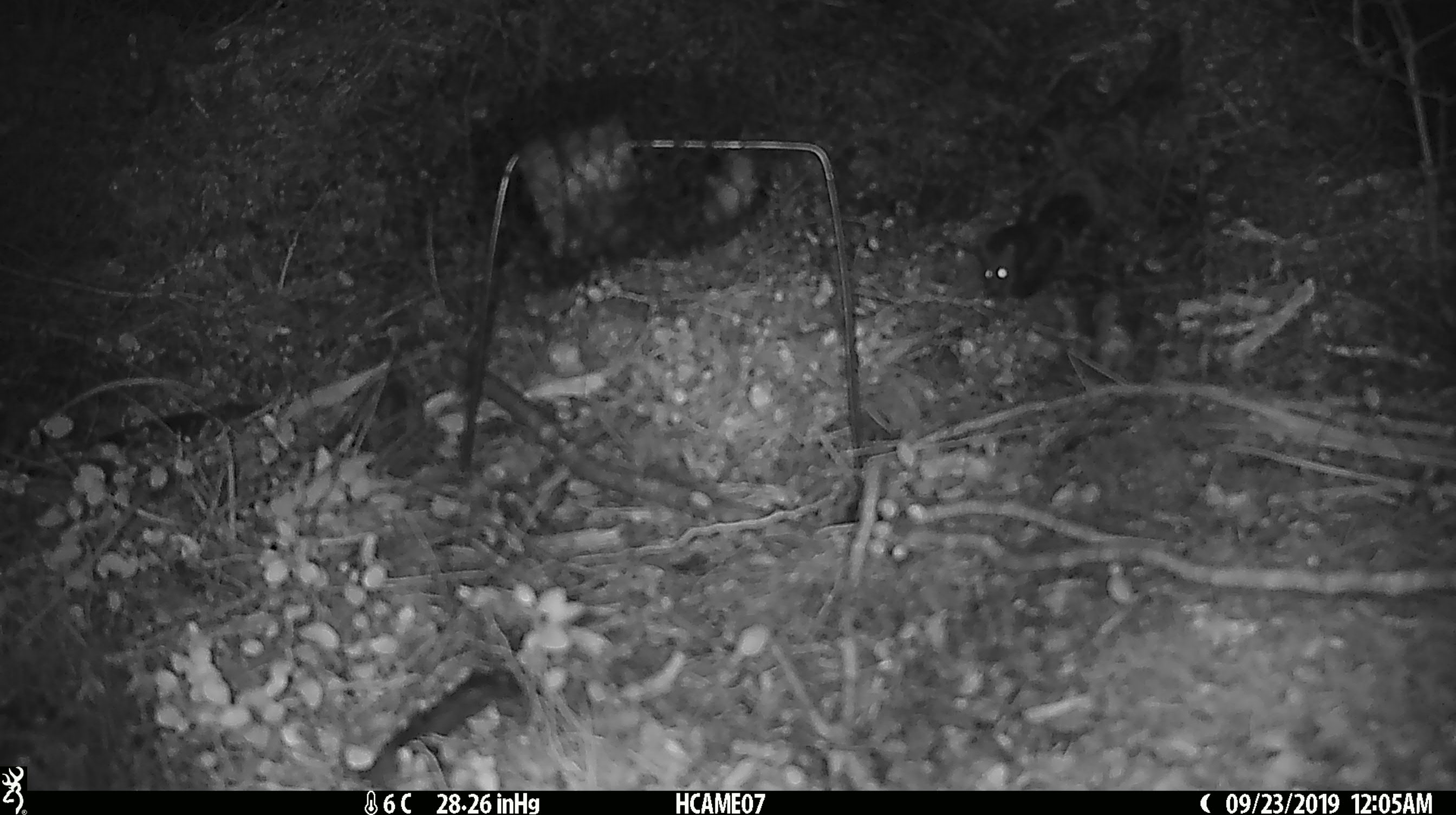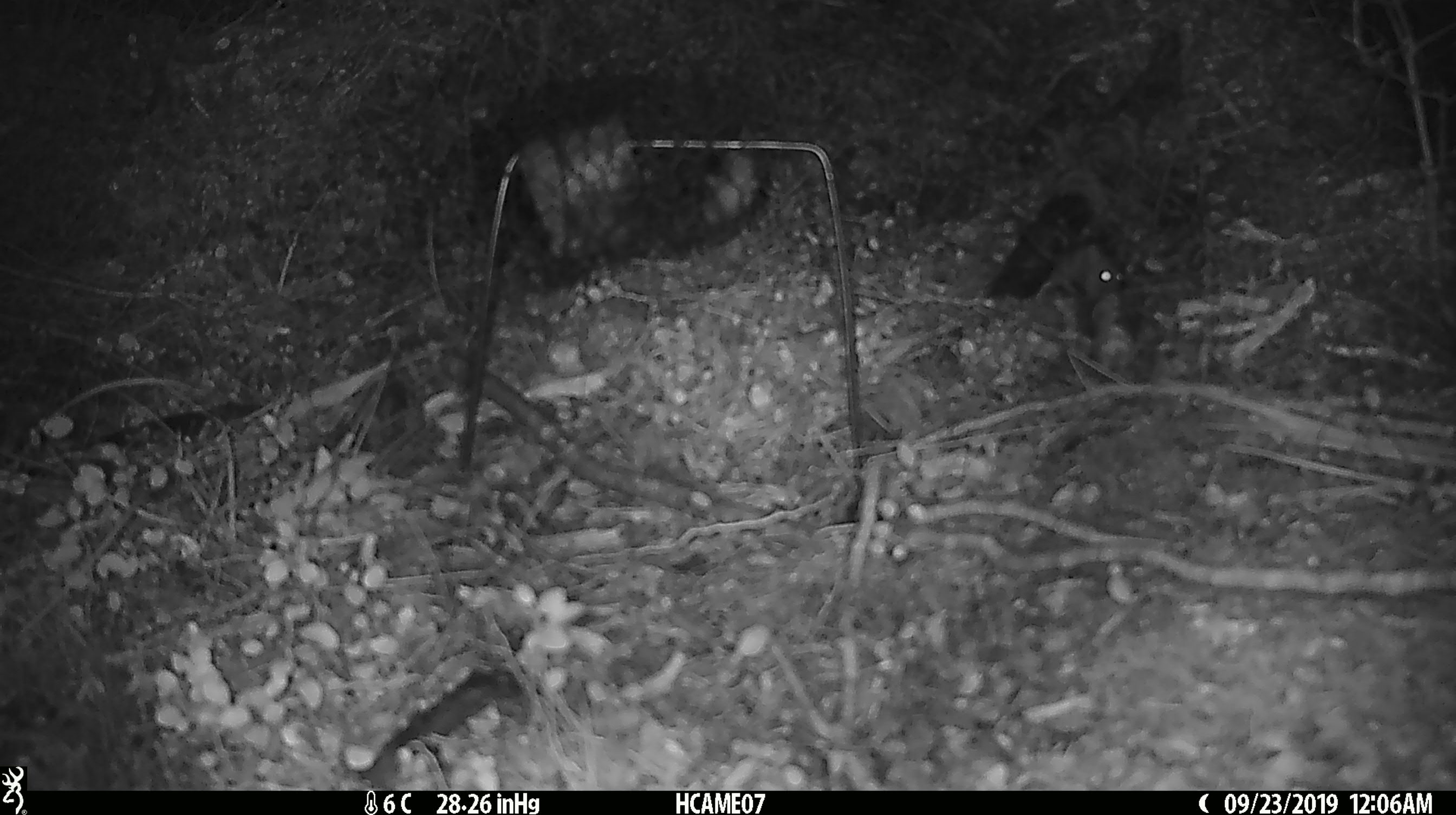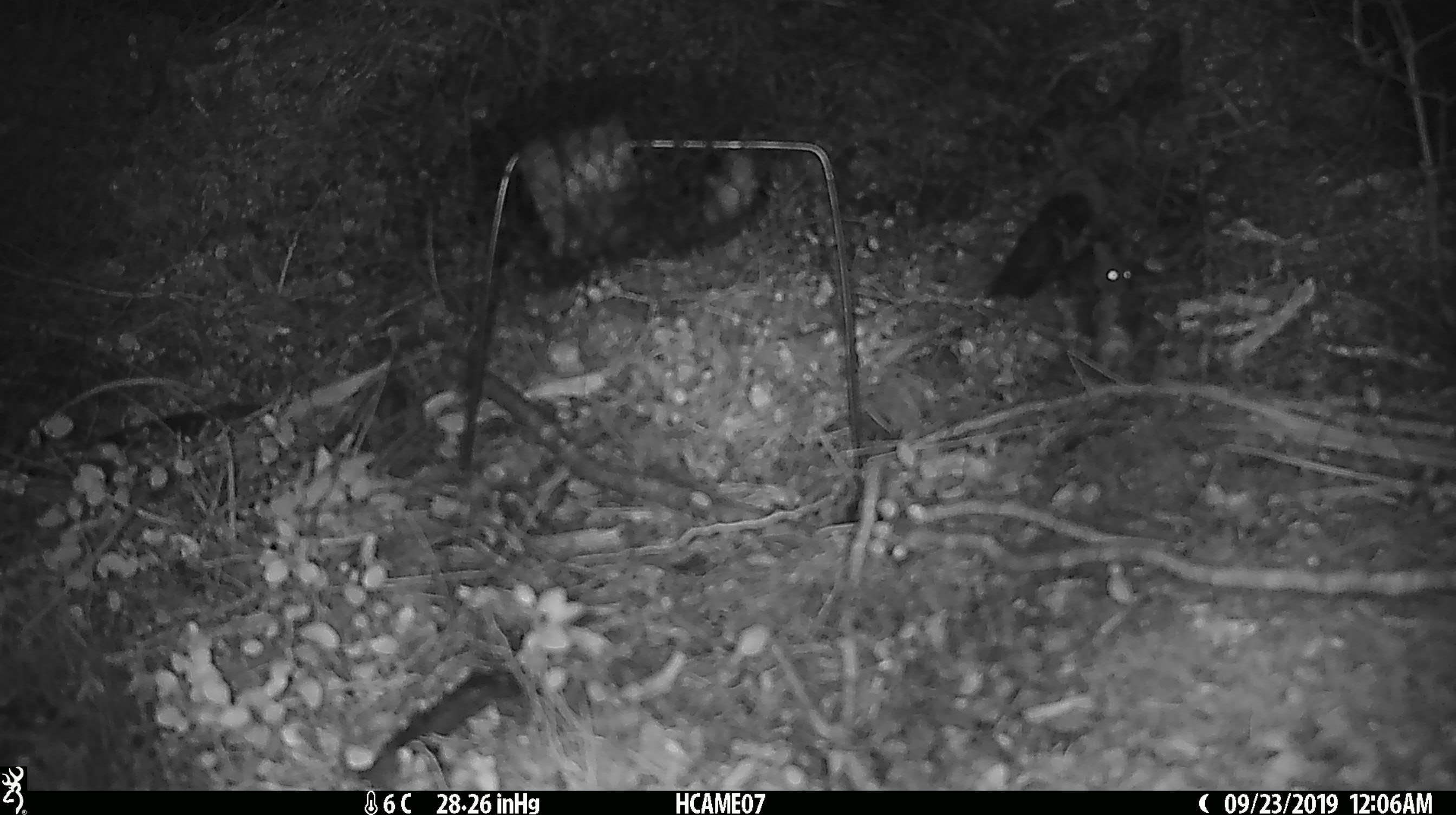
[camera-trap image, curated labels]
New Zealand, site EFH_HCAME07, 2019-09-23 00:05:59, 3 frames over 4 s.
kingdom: Animalia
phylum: Chordata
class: Mammalia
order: Rodentia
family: Muridae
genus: Mus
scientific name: Mus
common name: mouse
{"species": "mouse (Mus)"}